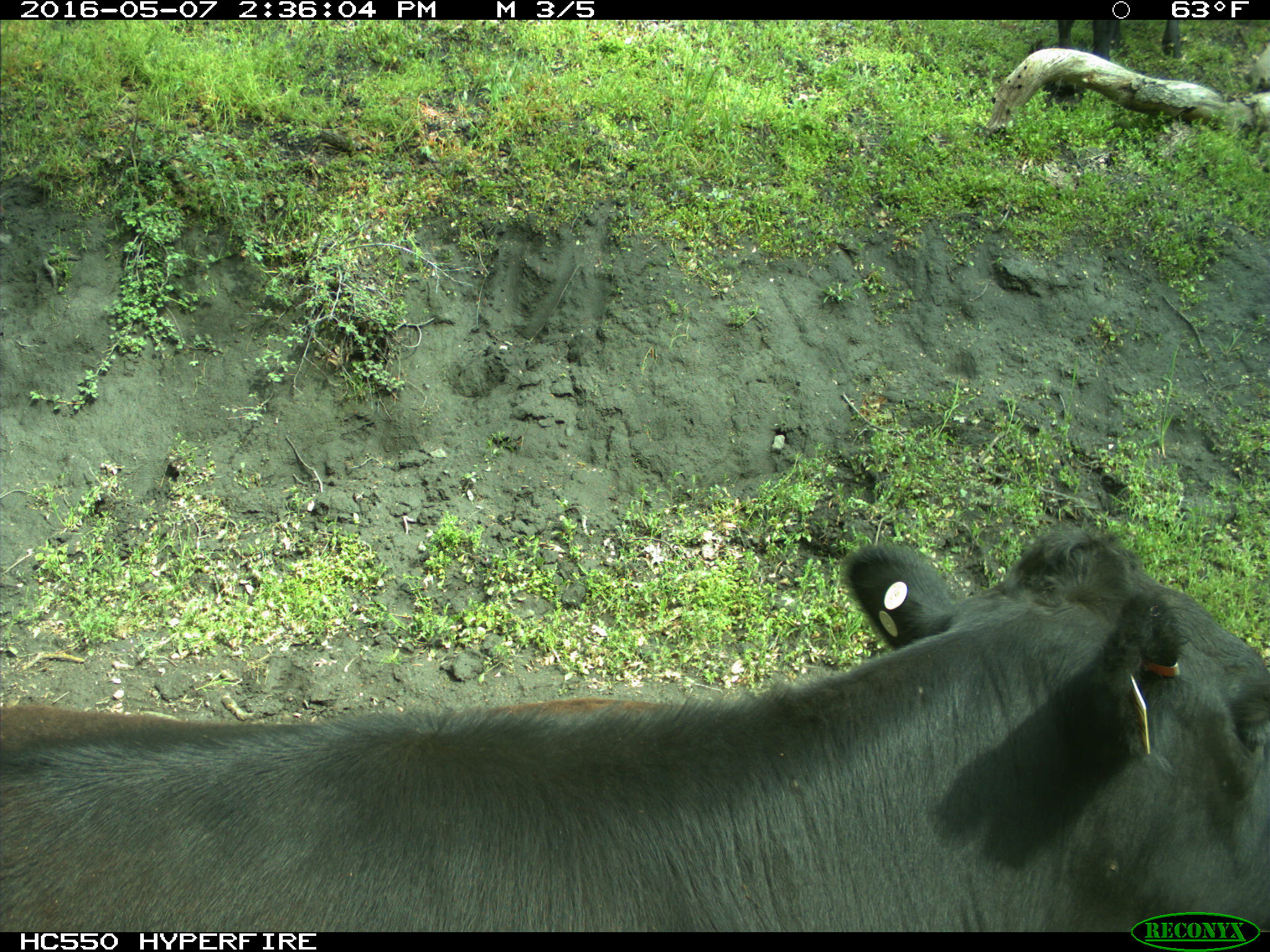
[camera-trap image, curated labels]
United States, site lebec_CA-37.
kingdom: Animalia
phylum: Chordata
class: Mammalia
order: Artiodactyla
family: Bovidae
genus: Bos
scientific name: Bos taurus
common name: domestic cow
Bos taurus (domestic cow).